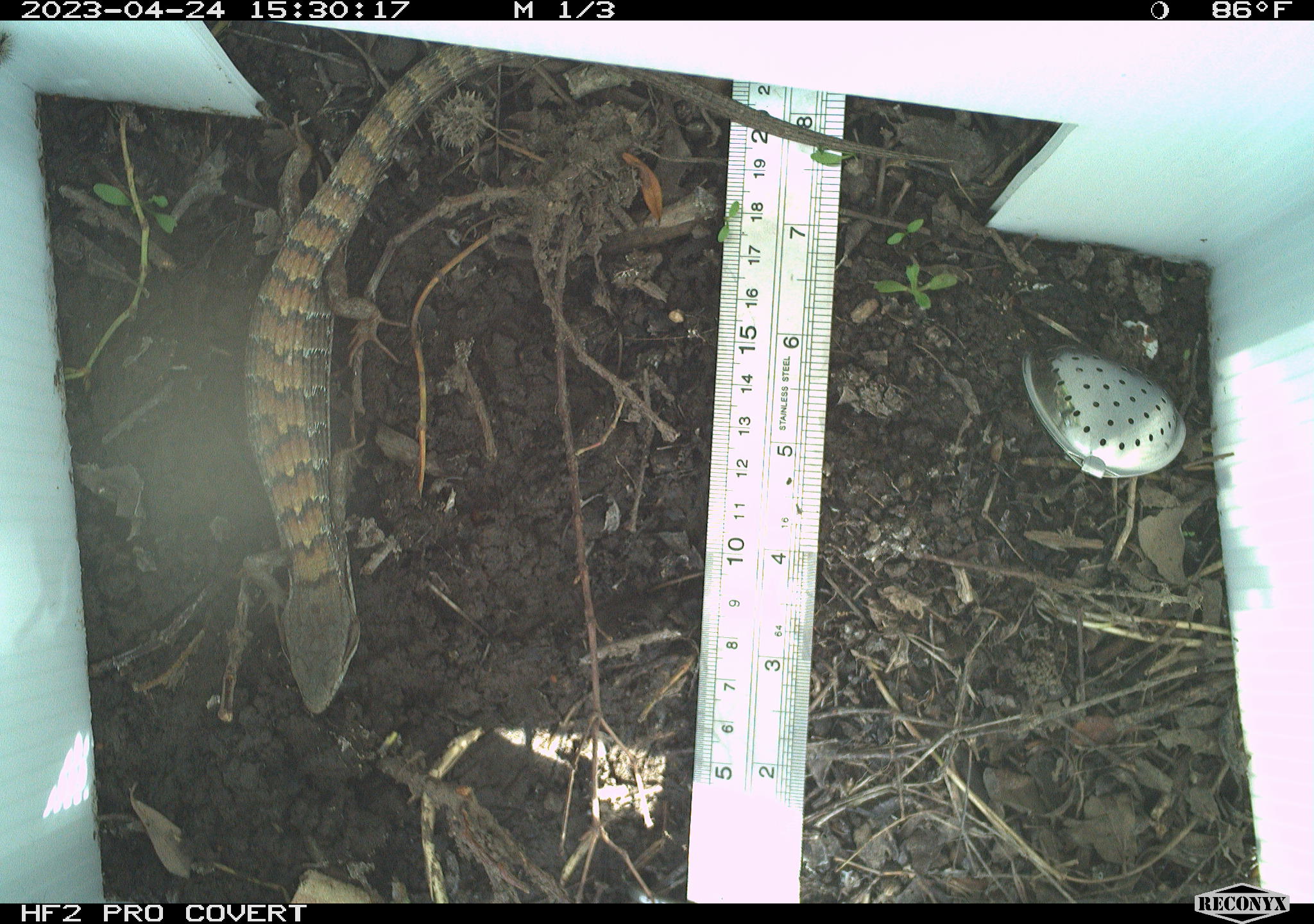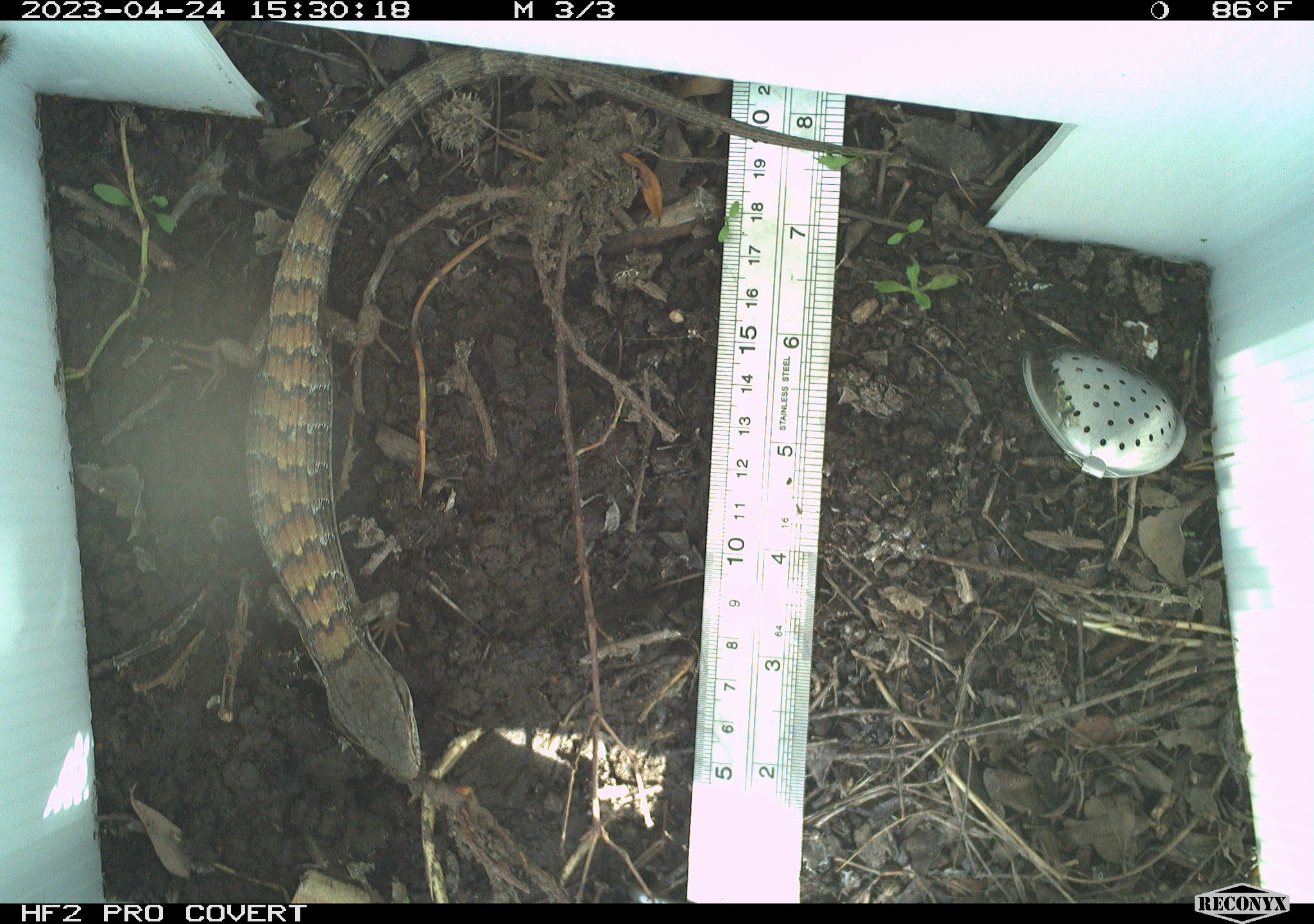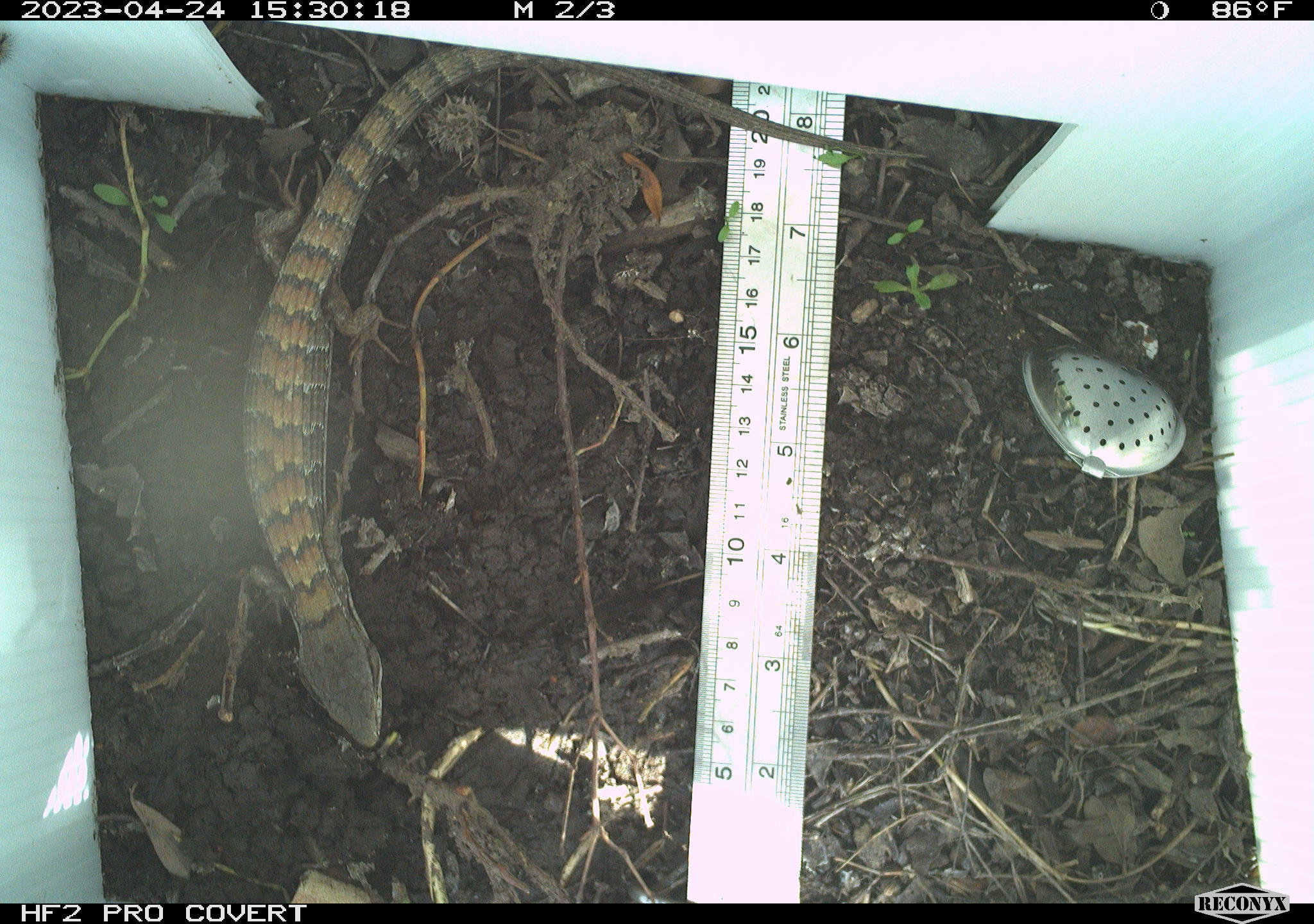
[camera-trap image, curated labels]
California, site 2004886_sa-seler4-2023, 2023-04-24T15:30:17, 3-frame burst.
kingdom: Animalia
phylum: Chordata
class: Reptilia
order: Squamata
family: Anguidae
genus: Elgaria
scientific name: Elgaria multicarinata webbii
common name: san diego alligator lizard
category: woodland alligator lizard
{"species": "woodland alligator lizard (san diego alligator lizard) (Elgaria multicarinata webbii)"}